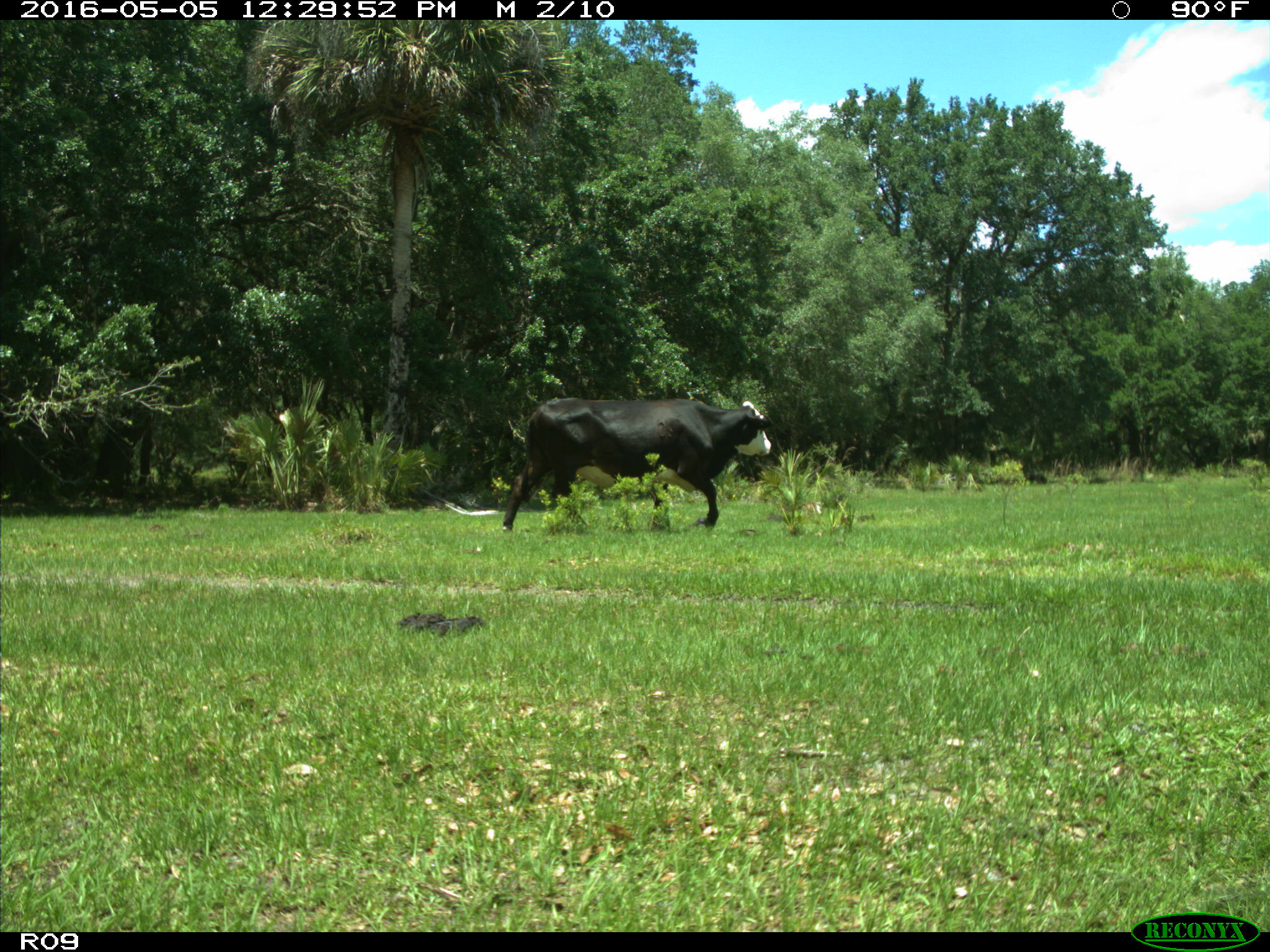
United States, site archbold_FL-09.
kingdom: Animalia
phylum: Chordata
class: Mammalia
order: Artiodactyla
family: Bovidae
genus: Bos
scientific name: Bos taurus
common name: domestic cow